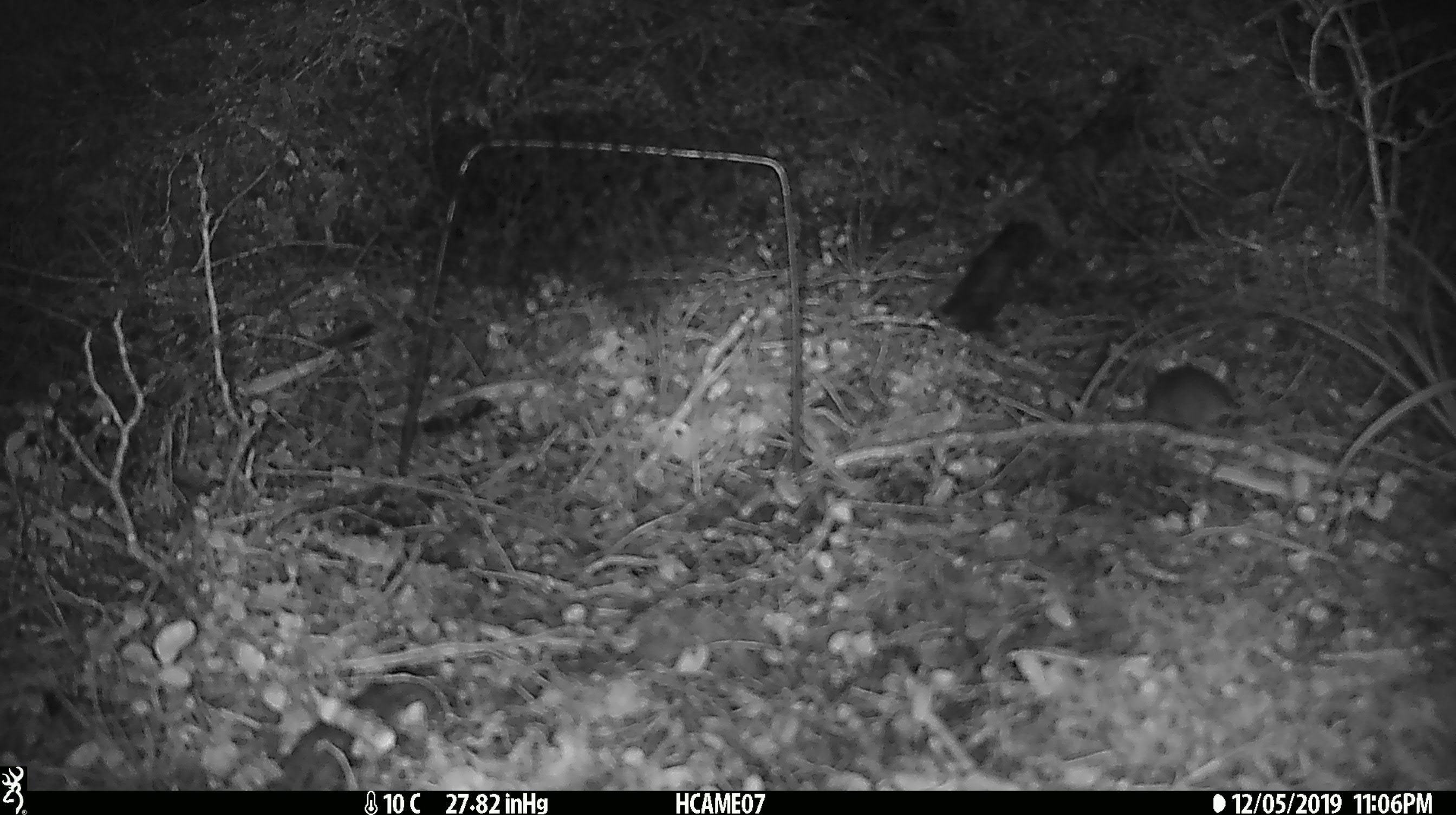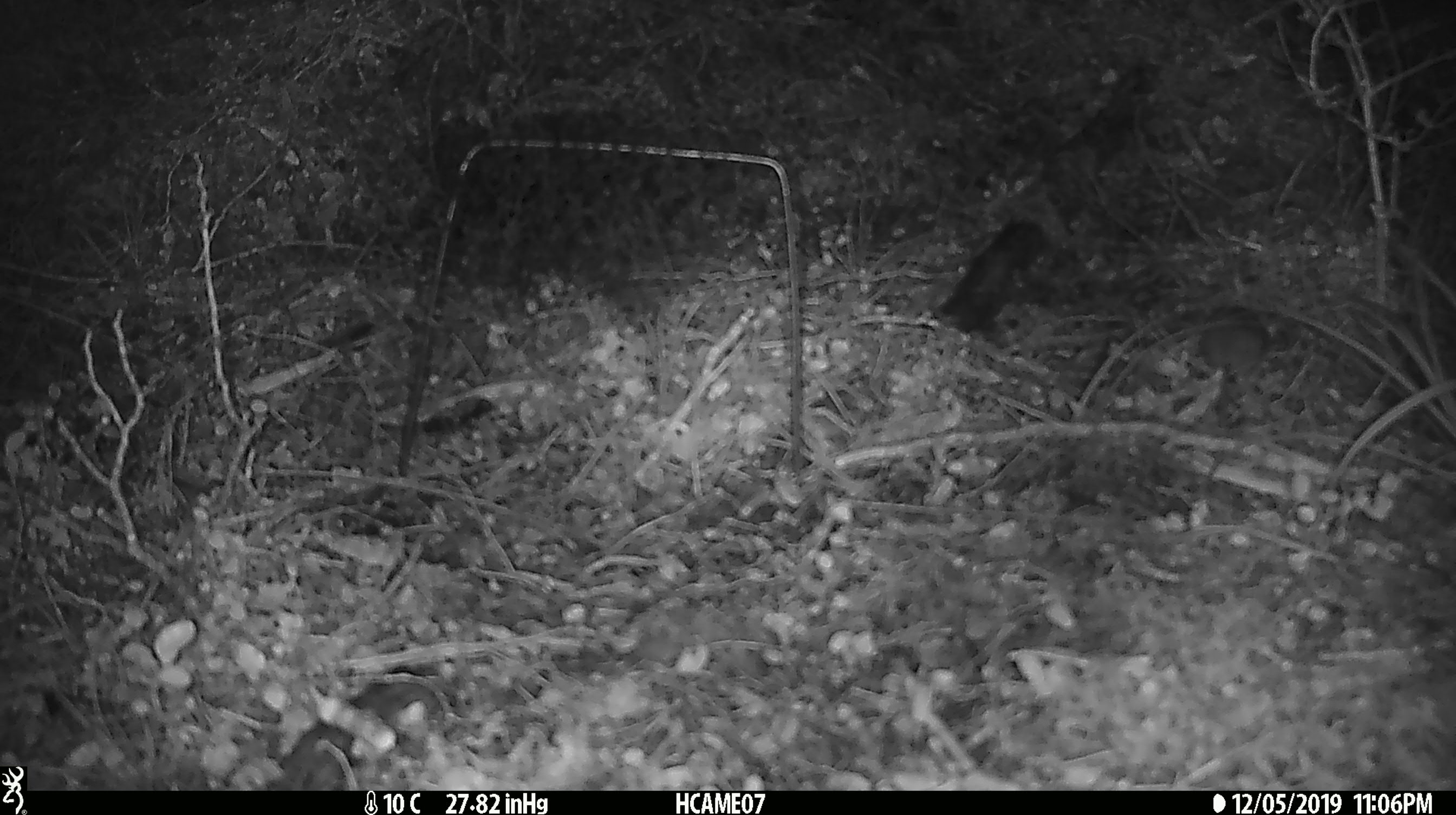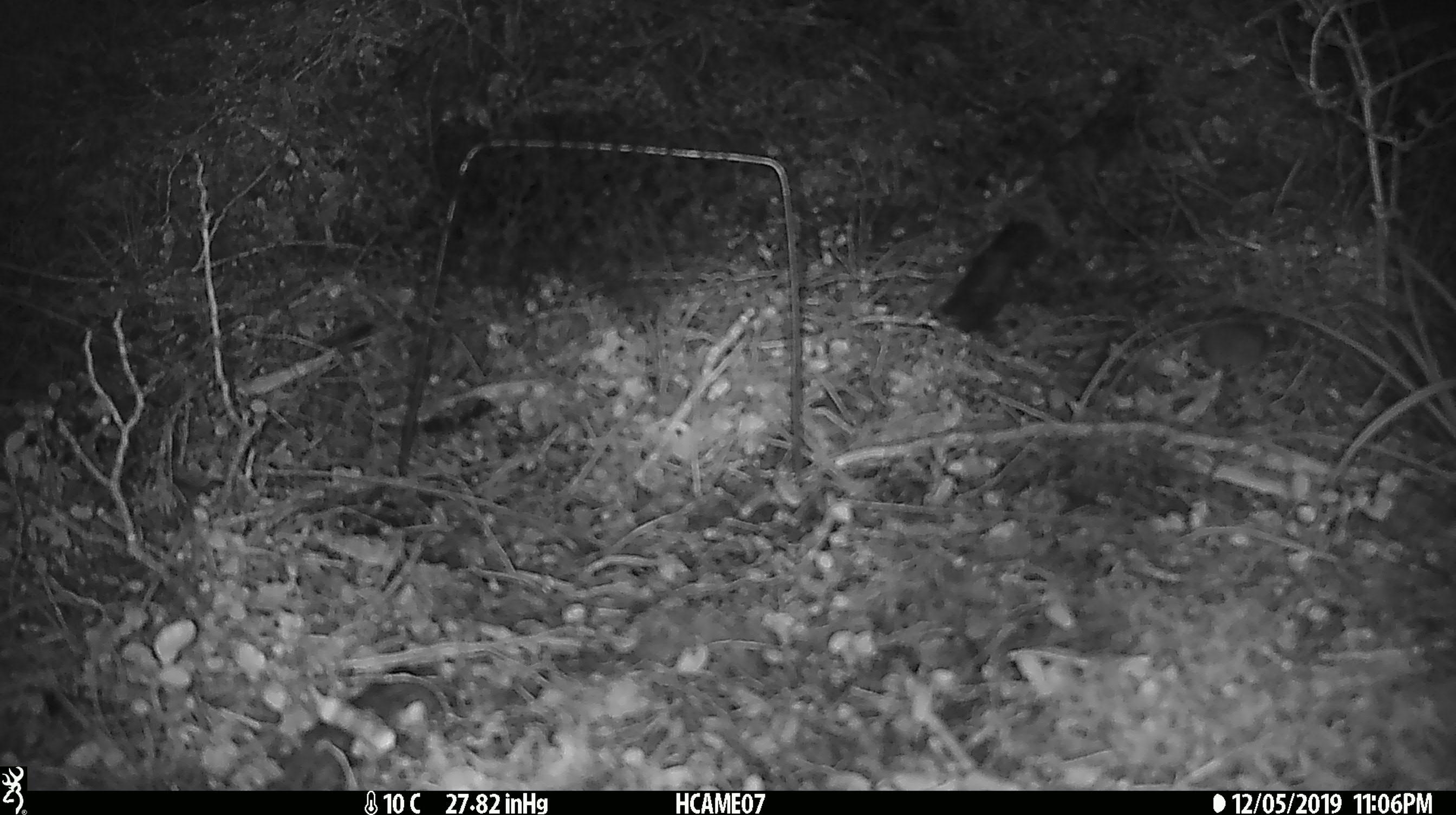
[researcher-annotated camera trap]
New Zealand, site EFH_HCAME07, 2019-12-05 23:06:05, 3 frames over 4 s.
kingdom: Animalia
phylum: Chordata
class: Mammalia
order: Rodentia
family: Muridae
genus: Mus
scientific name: Mus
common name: mouse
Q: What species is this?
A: Mouse (Mus).